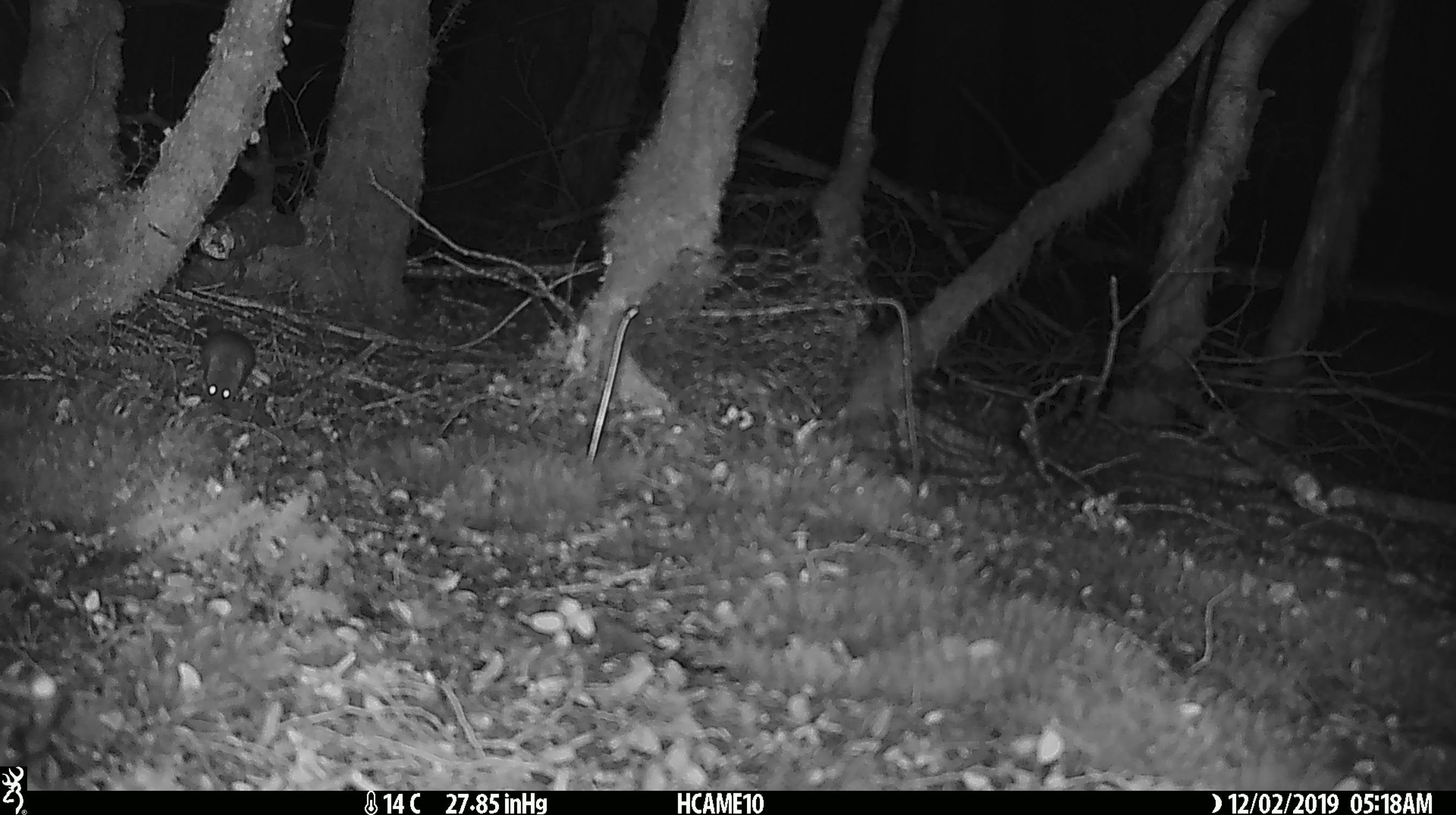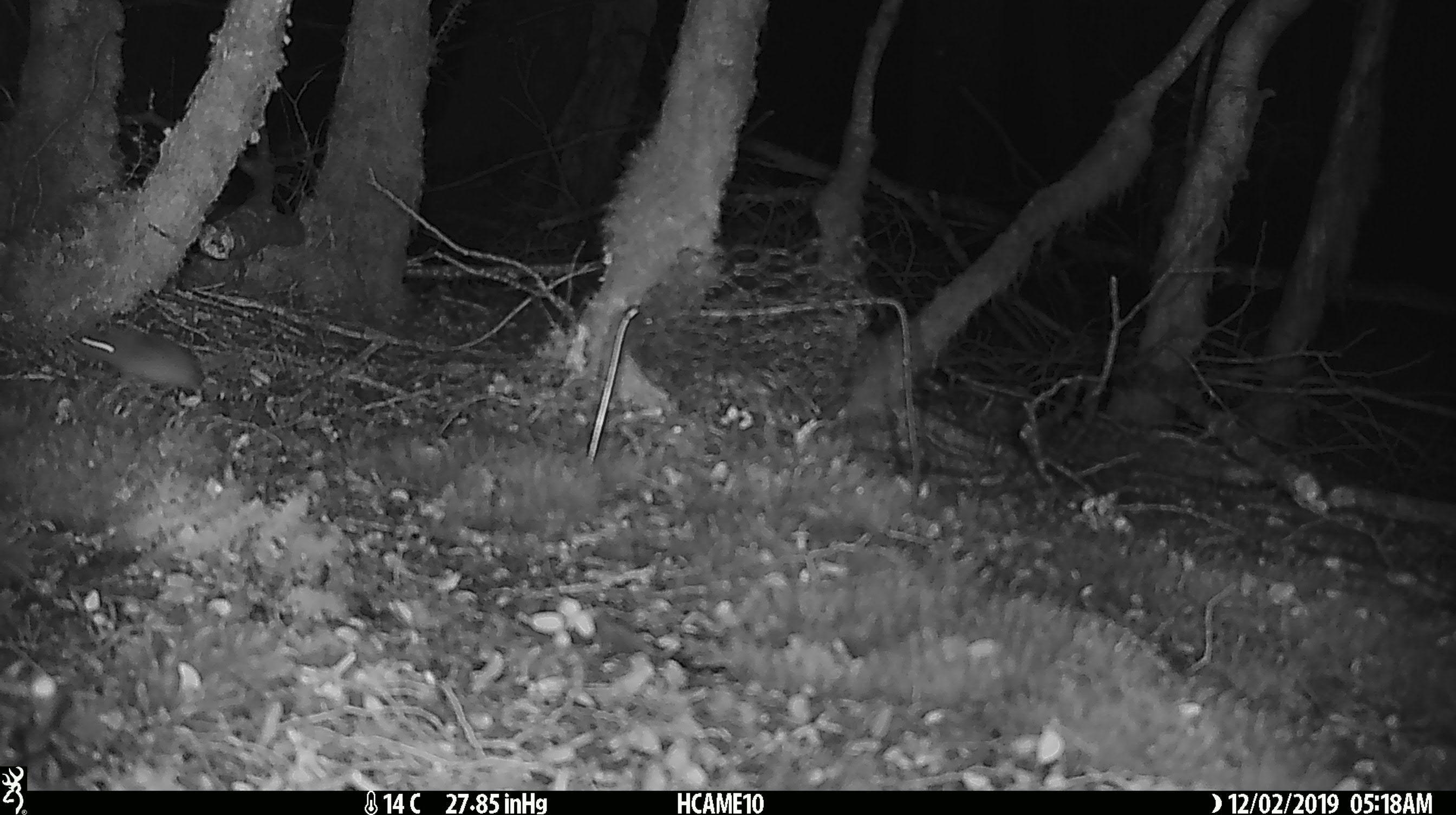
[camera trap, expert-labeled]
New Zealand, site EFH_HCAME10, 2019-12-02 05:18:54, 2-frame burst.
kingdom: Animalia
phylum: Chordata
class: Mammalia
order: Rodentia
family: Muridae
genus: Mus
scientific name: Mus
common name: mouse